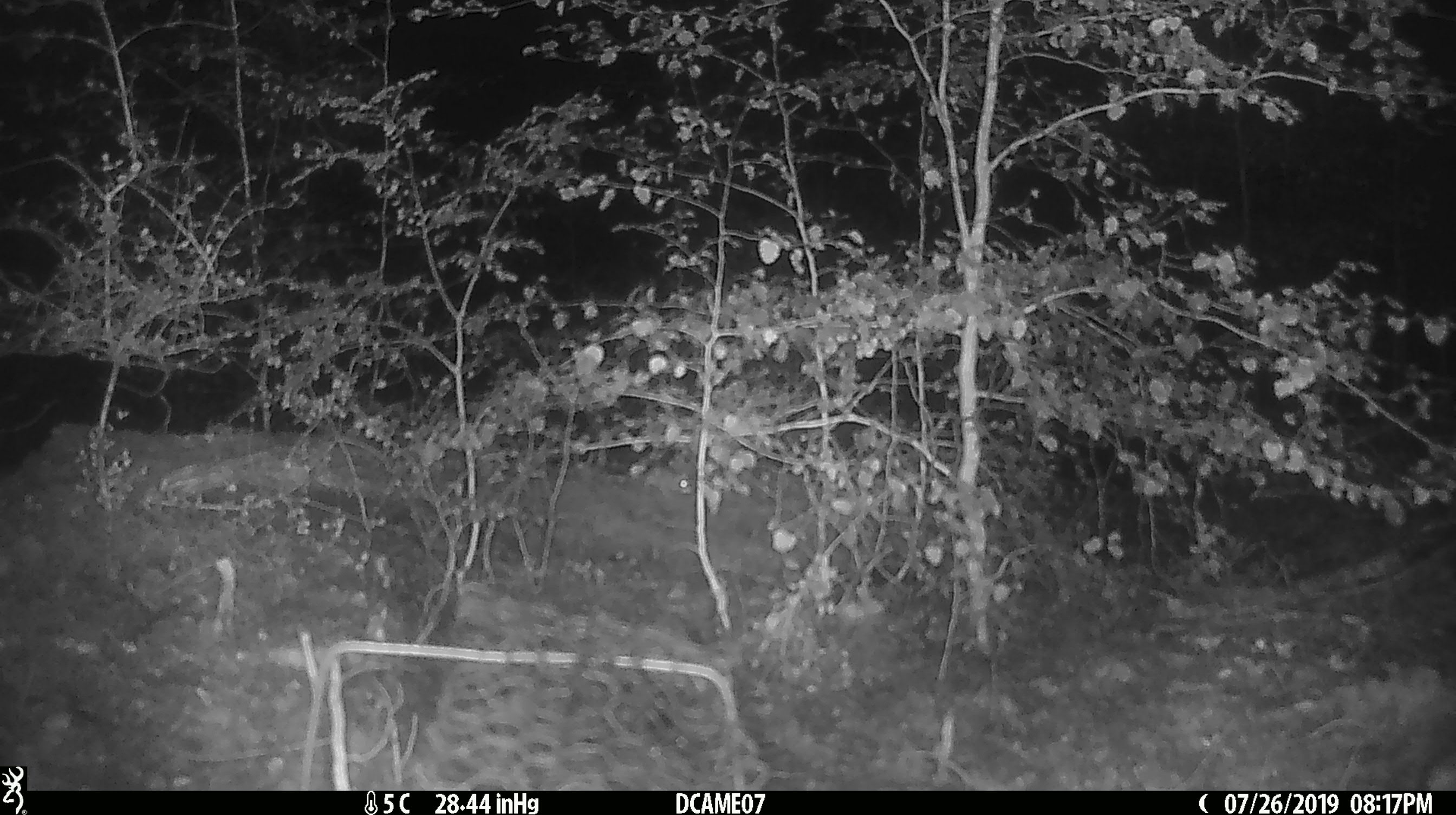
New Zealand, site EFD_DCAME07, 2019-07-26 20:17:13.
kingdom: Animalia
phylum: Chordata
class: Mammalia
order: Rodentia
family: Muridae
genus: Mus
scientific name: Mus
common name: mouse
Mouse (Mus).